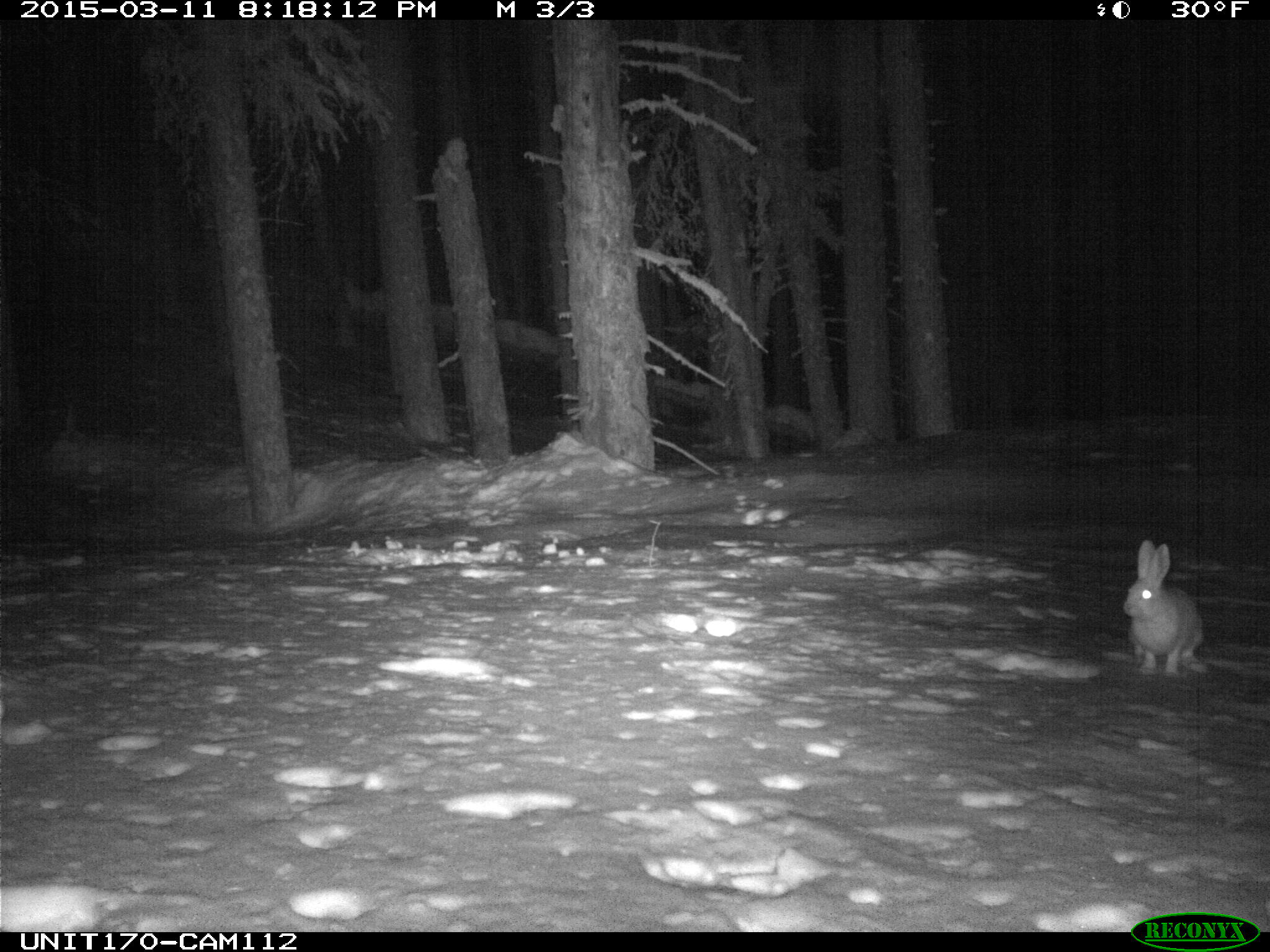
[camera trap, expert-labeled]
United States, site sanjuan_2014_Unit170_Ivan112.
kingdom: Animalia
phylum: Chordata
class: Mammalia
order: Lagomorpha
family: Leporidae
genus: Lepus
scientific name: Lepus americanus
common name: snowshoe hare